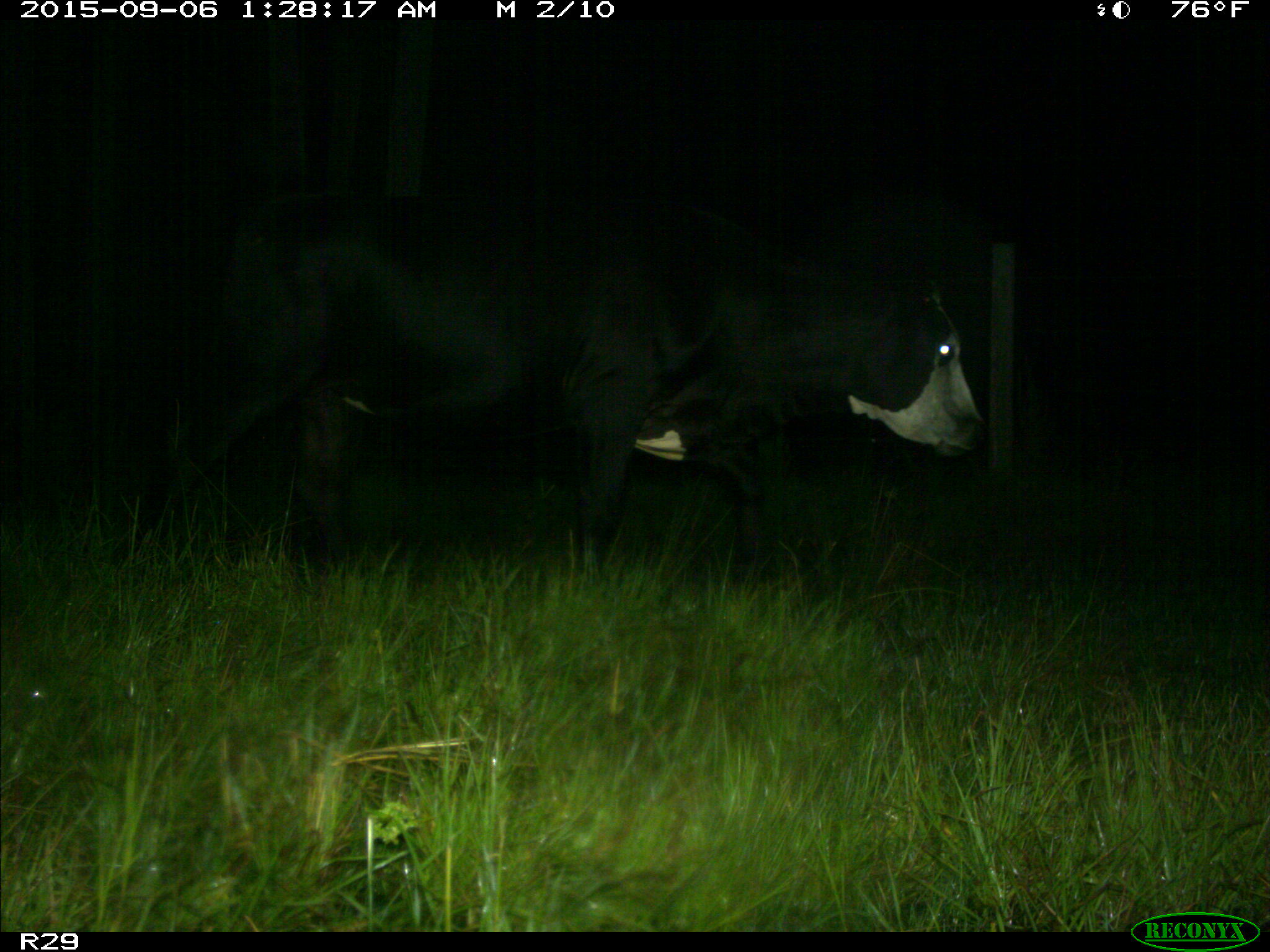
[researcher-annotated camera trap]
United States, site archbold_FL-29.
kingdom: Animalia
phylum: Chordata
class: Mammalia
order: Artiodactyla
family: Bovidae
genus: Bos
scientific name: Bos taurus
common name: domestic cow